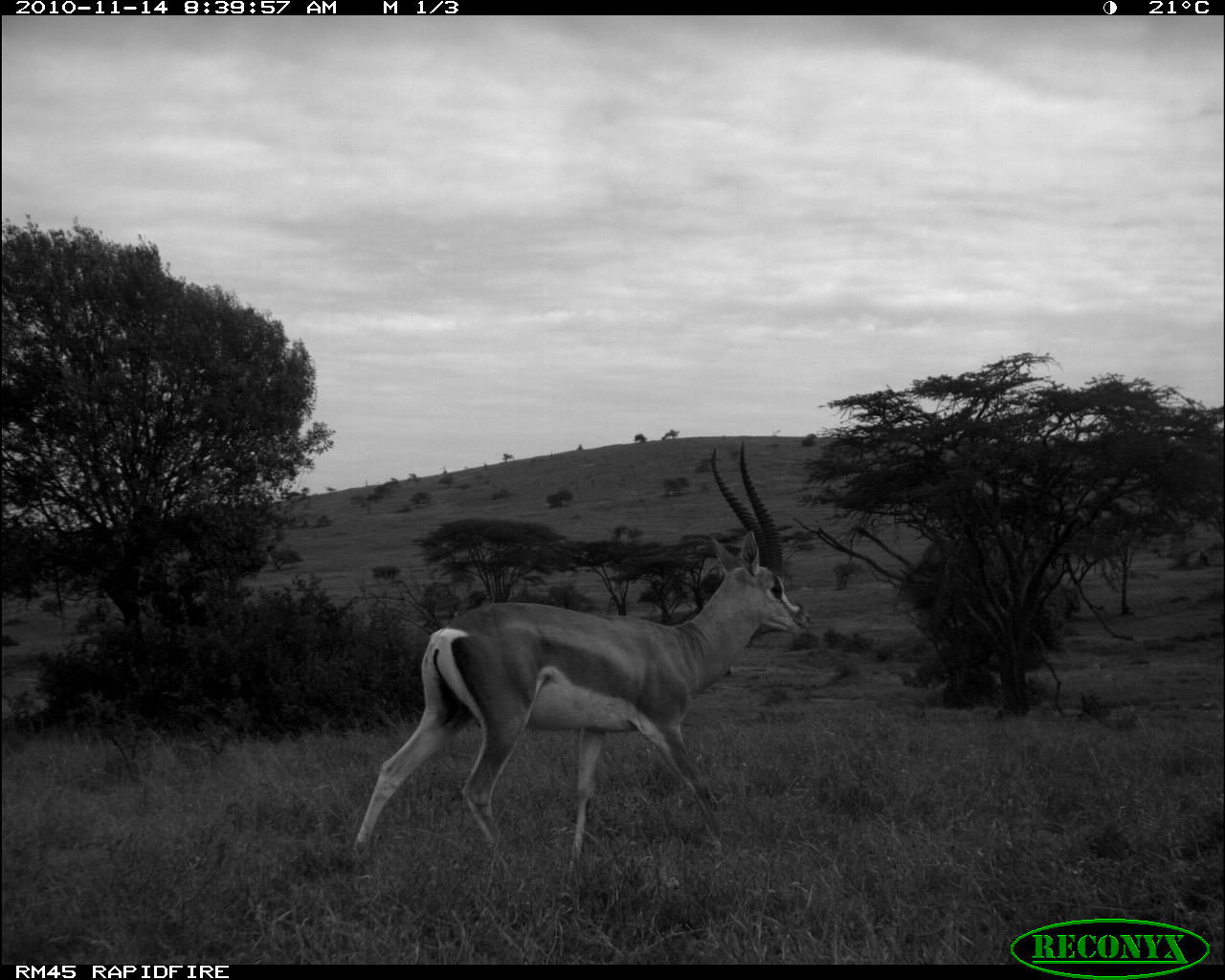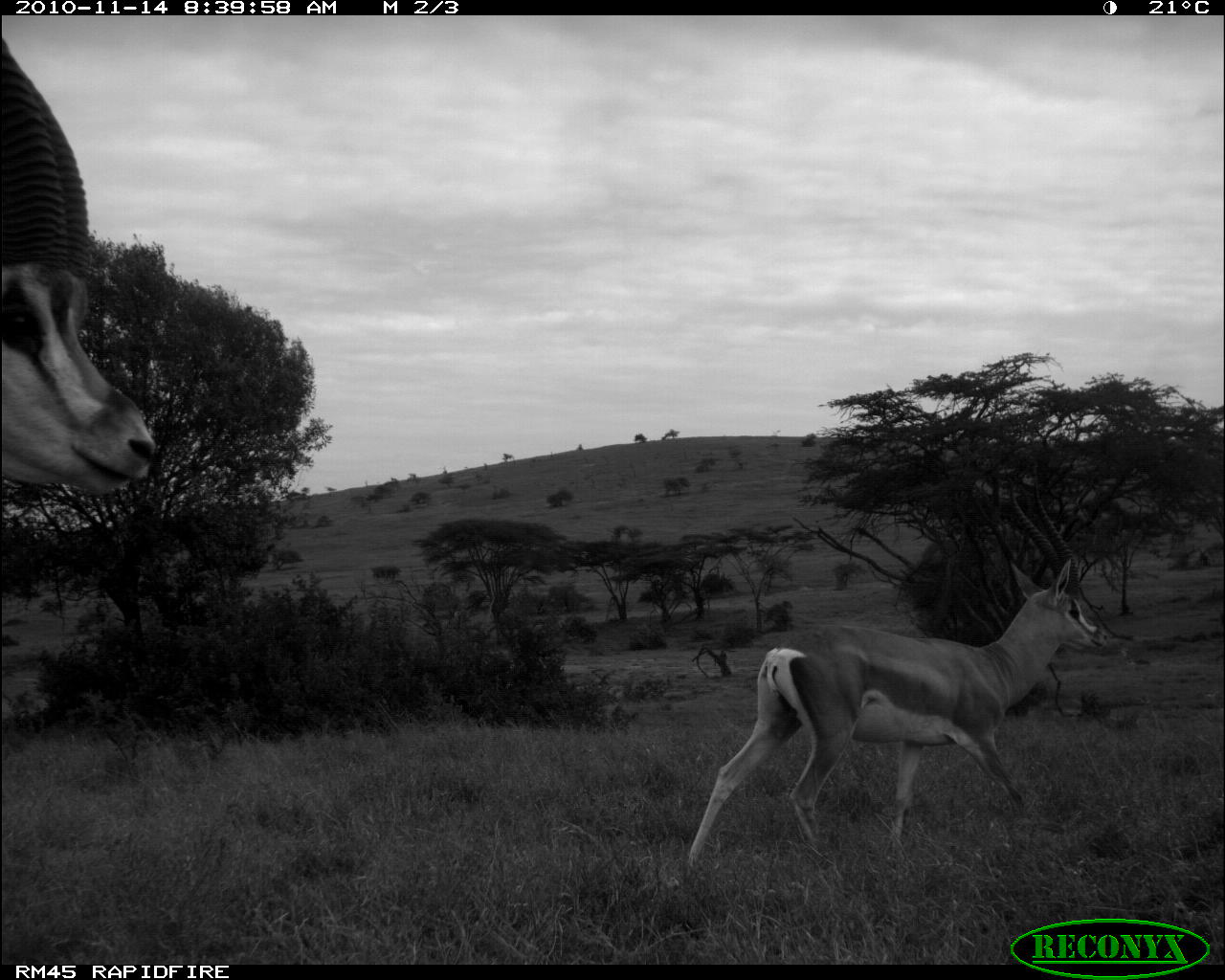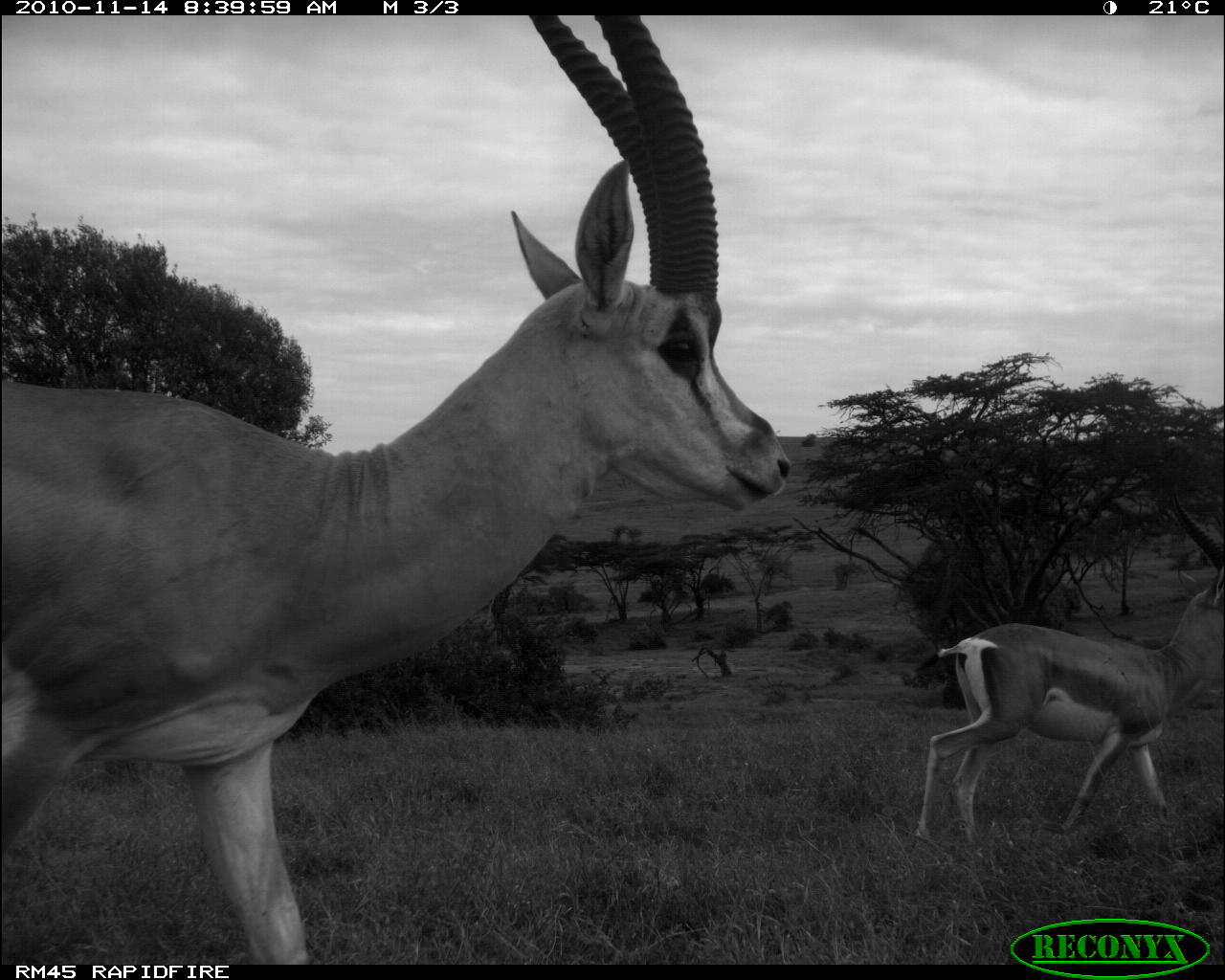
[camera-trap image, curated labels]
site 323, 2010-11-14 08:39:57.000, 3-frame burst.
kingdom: Animalia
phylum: Chordata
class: Mammalia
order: Artiodactyla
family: Bovidae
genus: Nanger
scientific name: Nanger granti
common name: grant's gazelle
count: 1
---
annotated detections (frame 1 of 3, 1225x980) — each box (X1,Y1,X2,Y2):
nanger granti: (350,436,814,872)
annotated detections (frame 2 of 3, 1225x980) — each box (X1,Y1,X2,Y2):
nanger granti: (681,478,1108,874); (1,41,159,501)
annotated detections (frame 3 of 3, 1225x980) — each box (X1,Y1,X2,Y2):
nanger granti: (1,15,796,964); (914,480,1223,846)